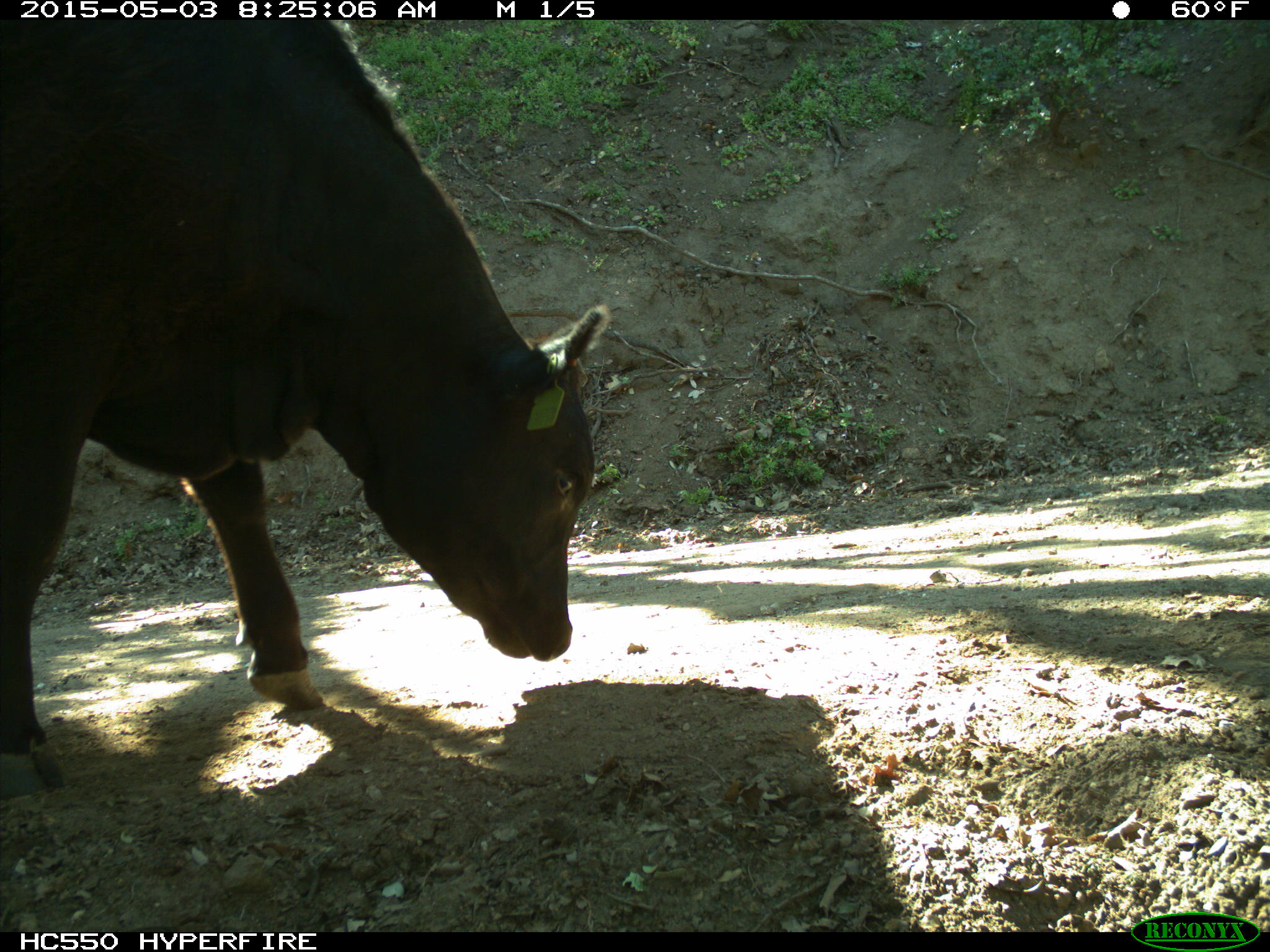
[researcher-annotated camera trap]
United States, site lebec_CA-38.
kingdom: Animalia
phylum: Chordata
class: Mammalia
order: Artiodactyla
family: Bovidae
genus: Bos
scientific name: Bos taurus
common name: domestic cow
Bos taurus (domestic cow).